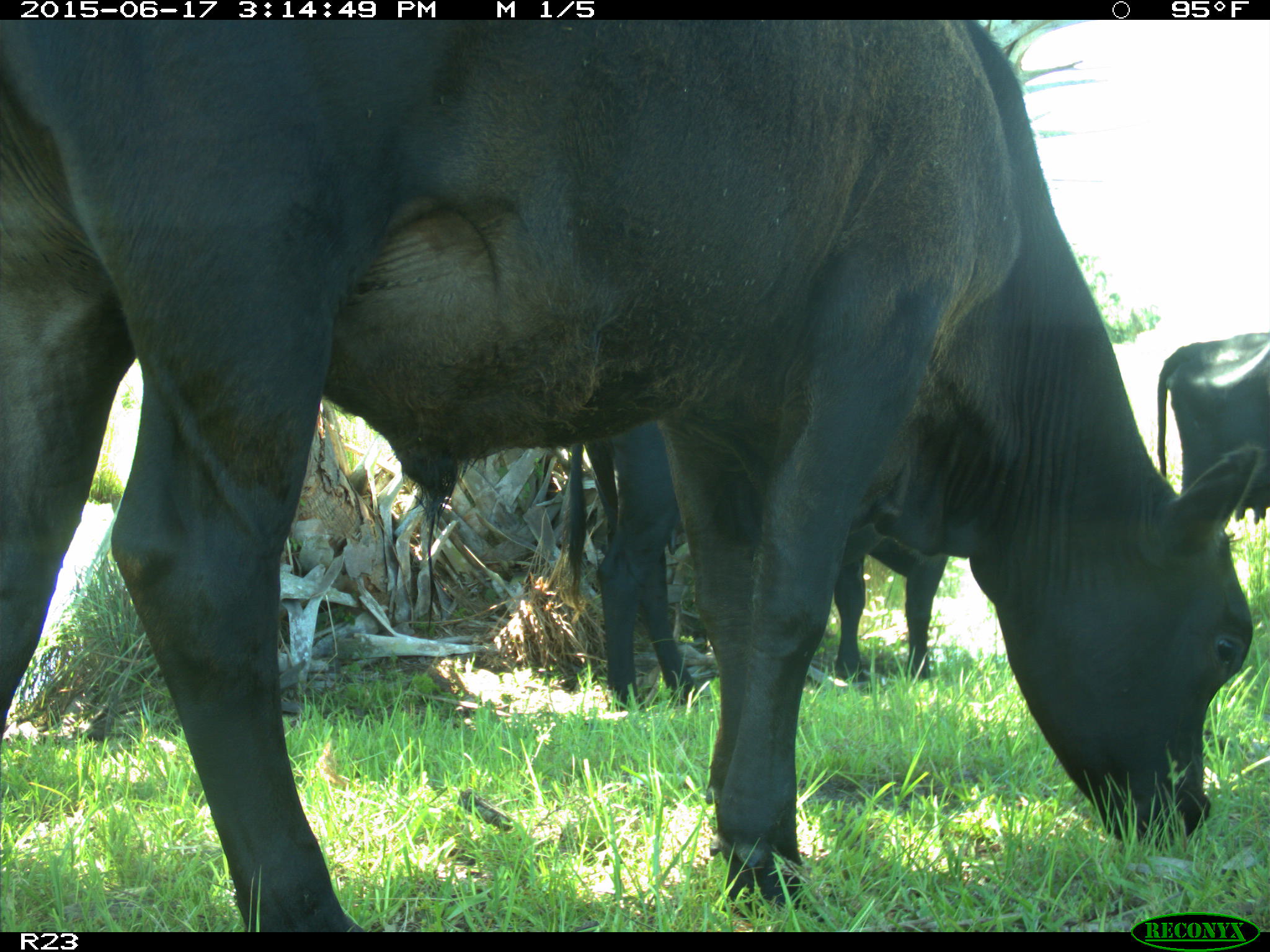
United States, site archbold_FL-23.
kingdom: Animalia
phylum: Chordata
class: Mammalia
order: Artiodactyla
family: Bovidae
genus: Bos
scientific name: Bos taurus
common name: domestic cow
Bos taurus (domestic cow).